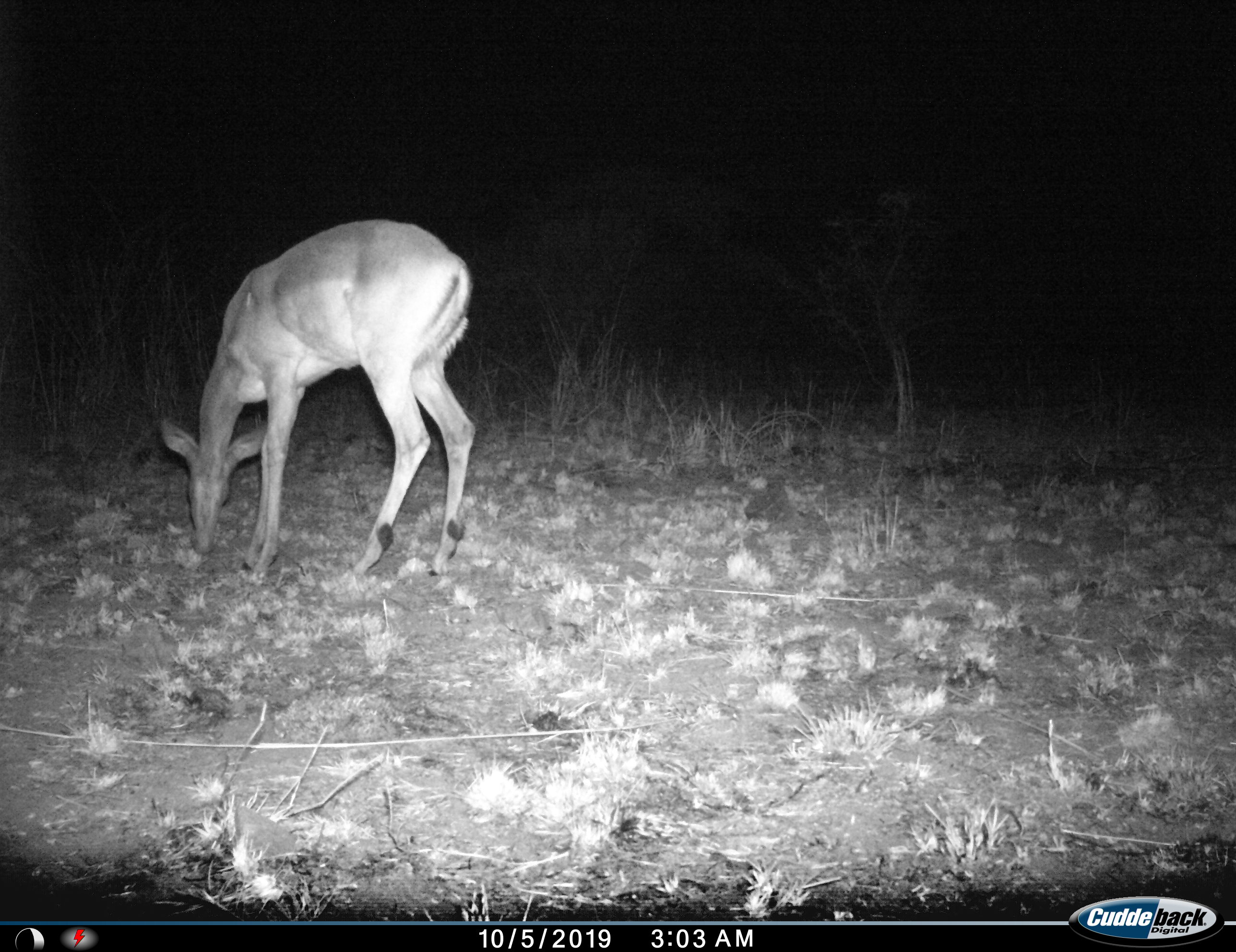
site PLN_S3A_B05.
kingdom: Animalia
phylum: Chordata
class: Mammalia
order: Artiodactyla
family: Bovidae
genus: Aepyceros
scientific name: Aepyceros melampus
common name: impala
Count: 1.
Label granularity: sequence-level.